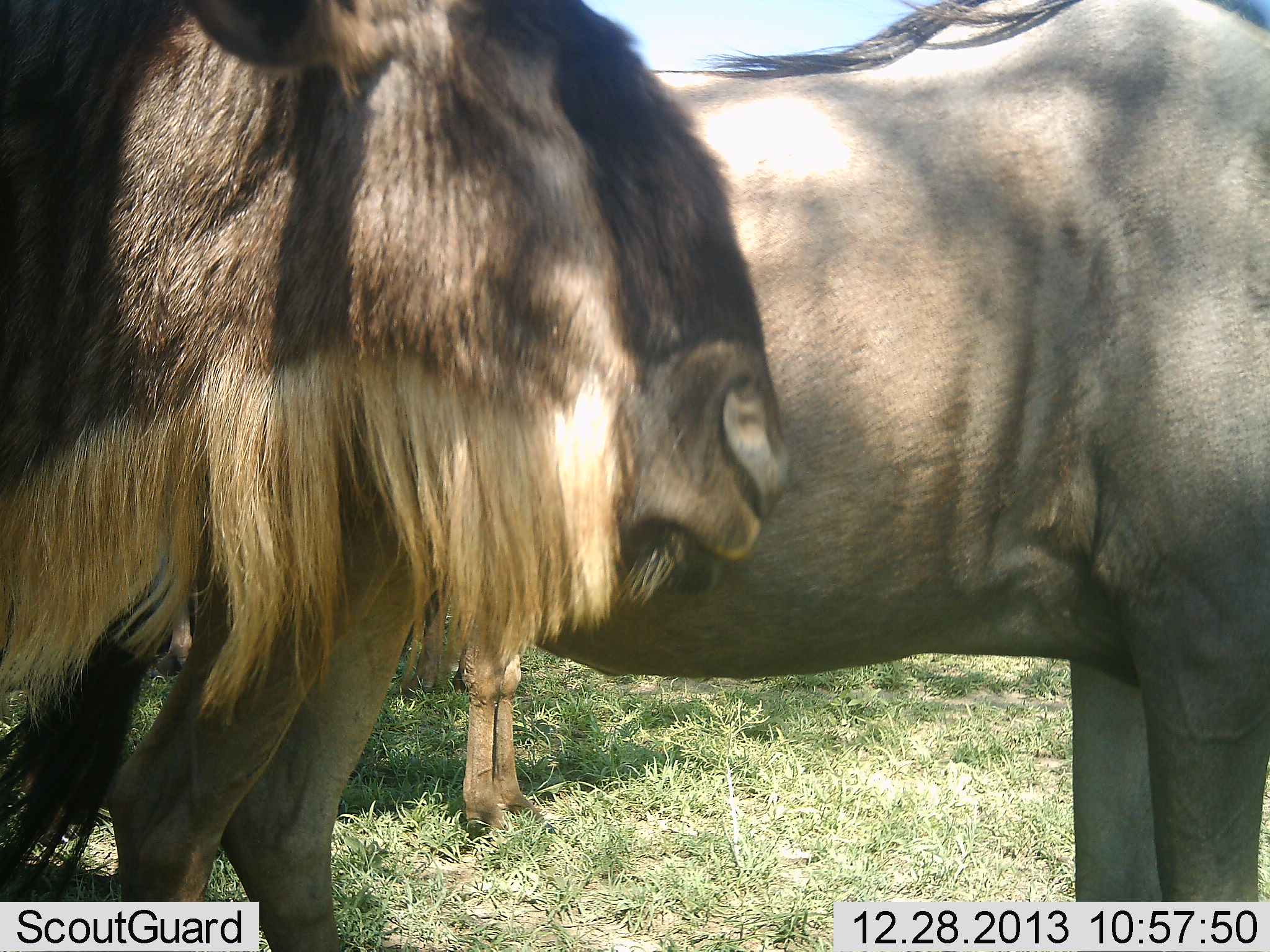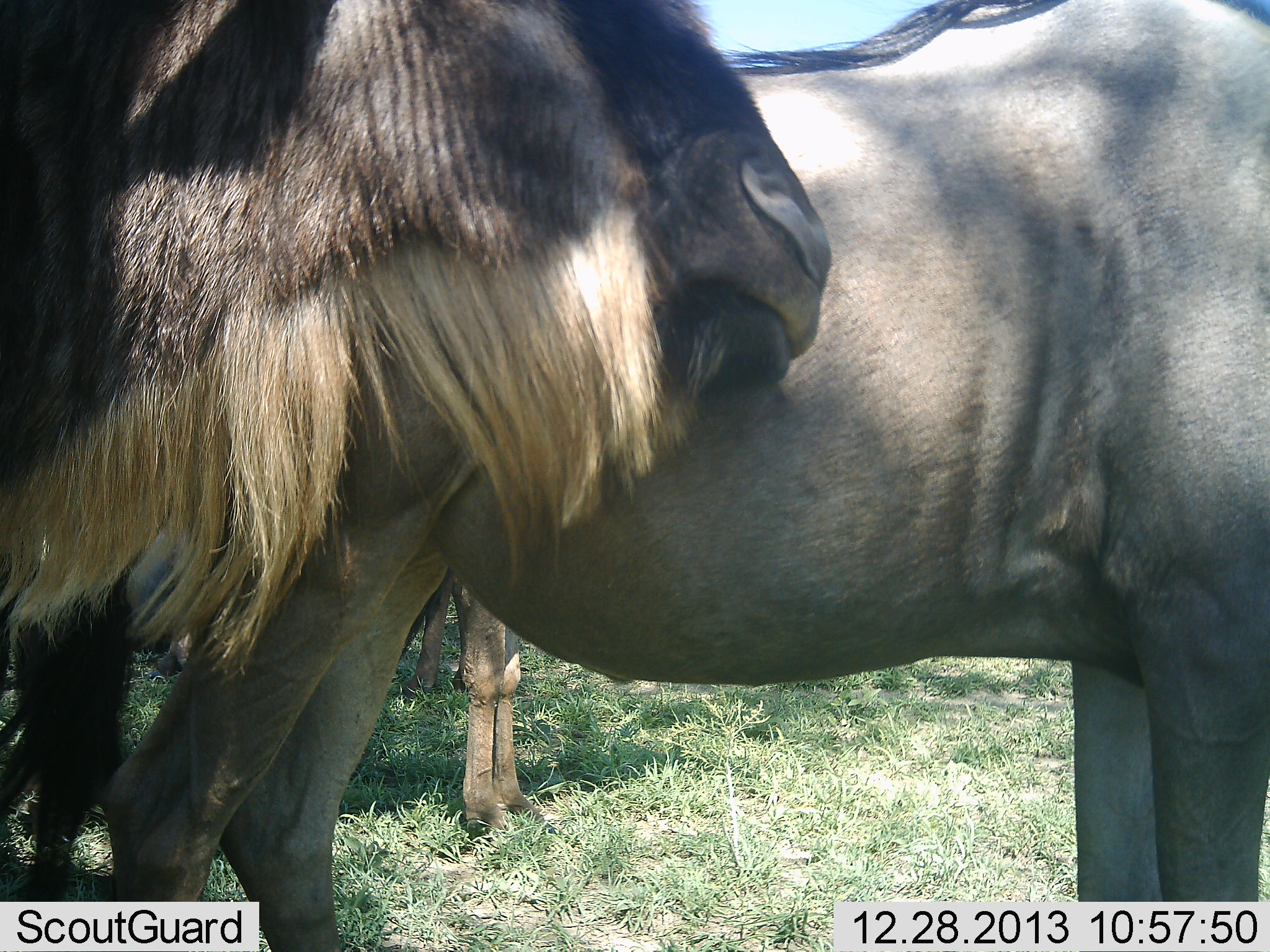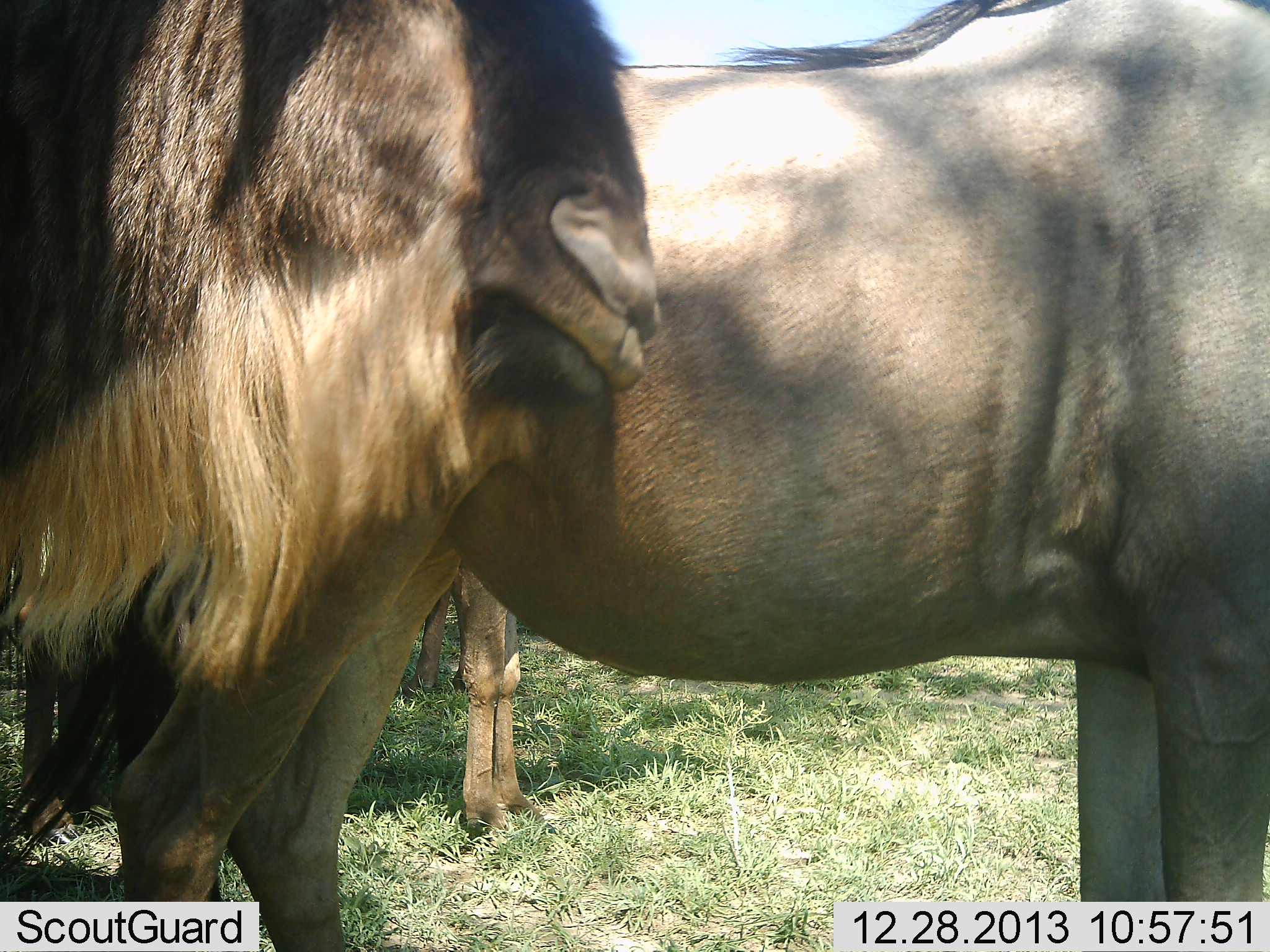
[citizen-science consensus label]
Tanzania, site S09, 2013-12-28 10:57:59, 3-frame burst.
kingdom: Animalia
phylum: Chordata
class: Mammalia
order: Artiodactyla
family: Bovidae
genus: Connochaetes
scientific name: Connochaetes taurinus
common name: blue wildebeest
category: wildebeest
Wildebeest (blue wildebeest) (Connochaetes taurinus), count 3. Behavior (volunteer vote fractions): standing 86%, resting 7%, moving 4%, interacting 14%. Young present (vote fraction): 0%. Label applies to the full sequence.